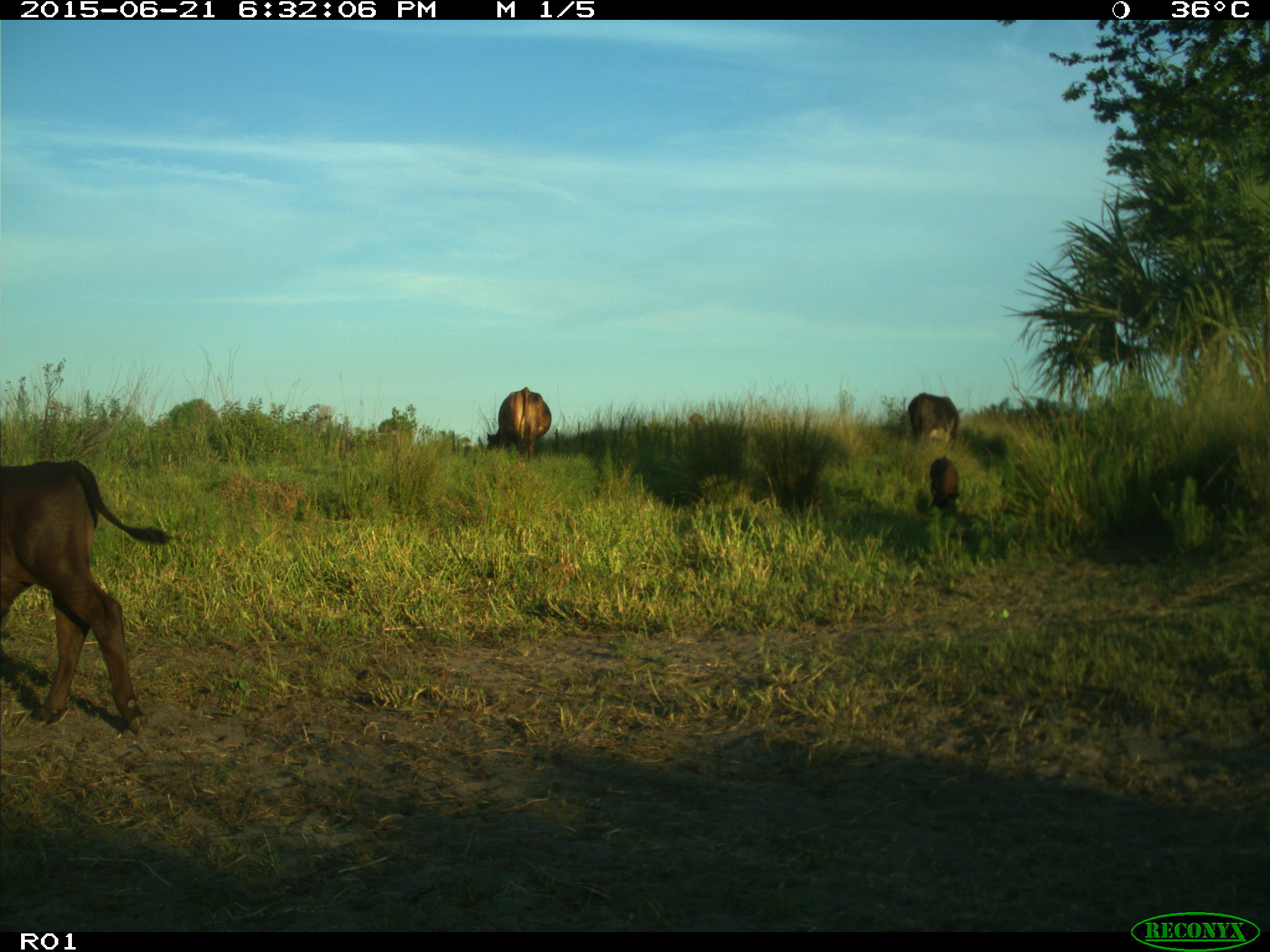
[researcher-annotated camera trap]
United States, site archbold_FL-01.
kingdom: Animalia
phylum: Chordata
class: Mammalia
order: Artiodactyla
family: Bovidae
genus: Bos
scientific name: Bos taurus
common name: domestic cow